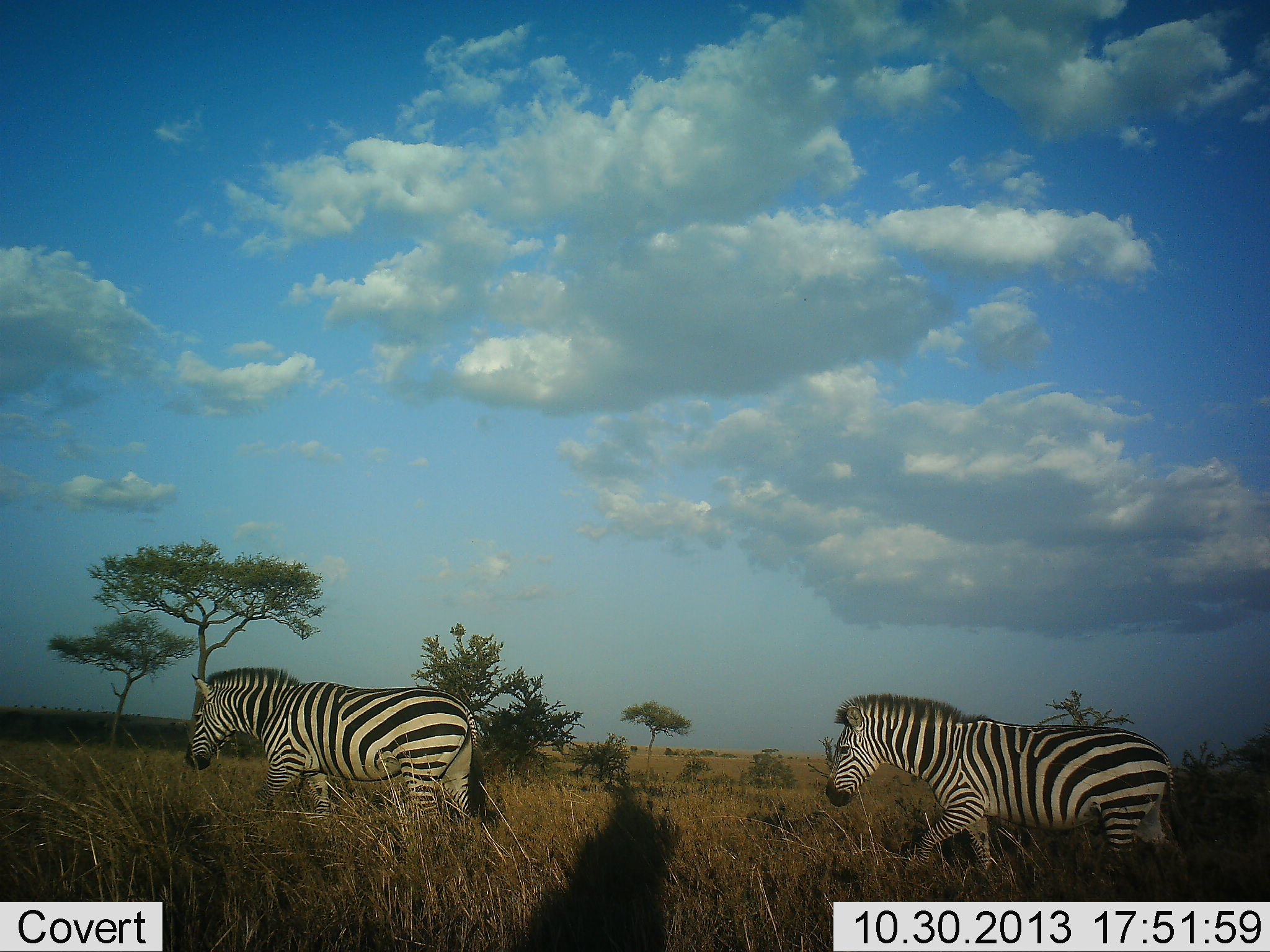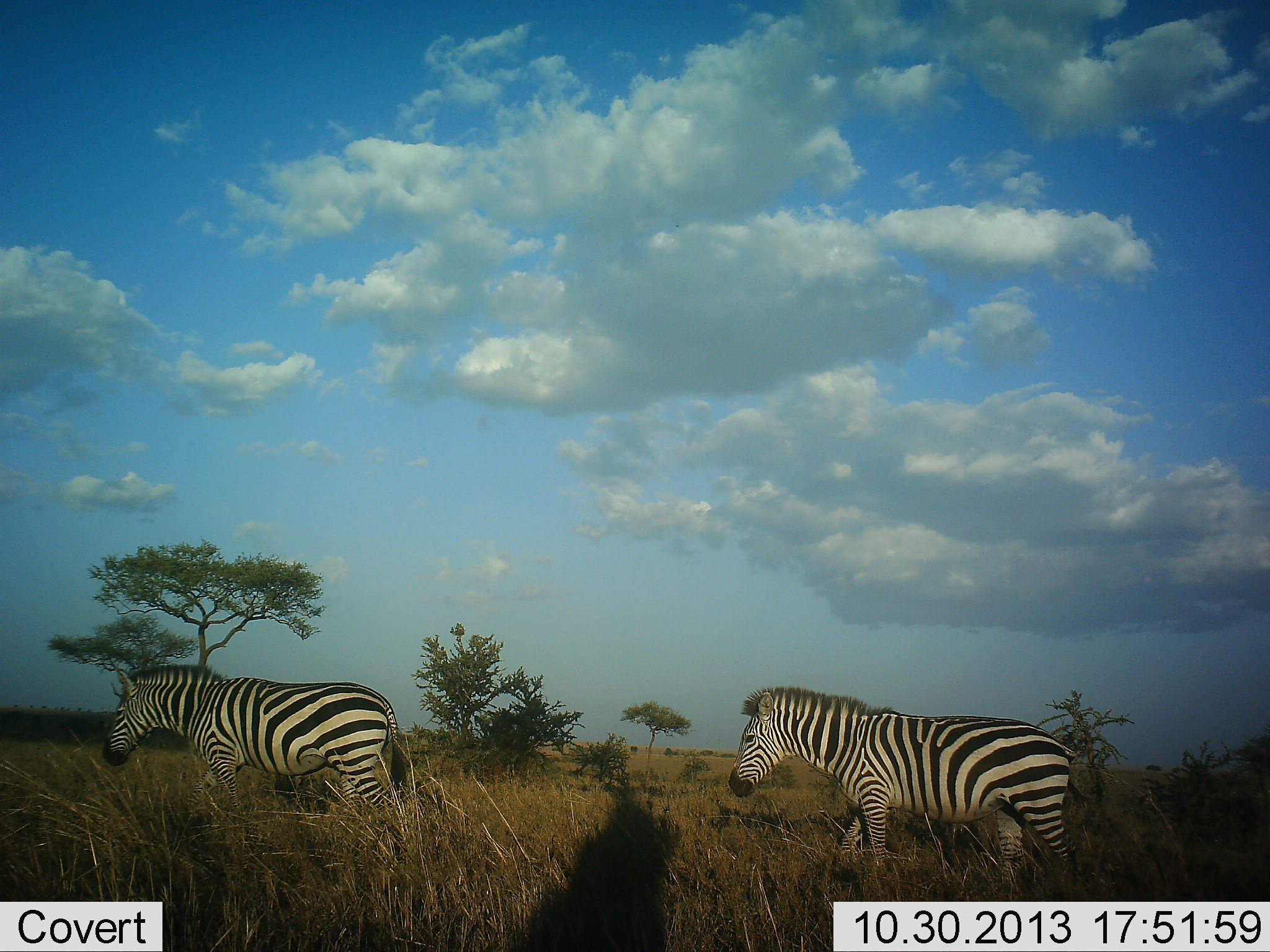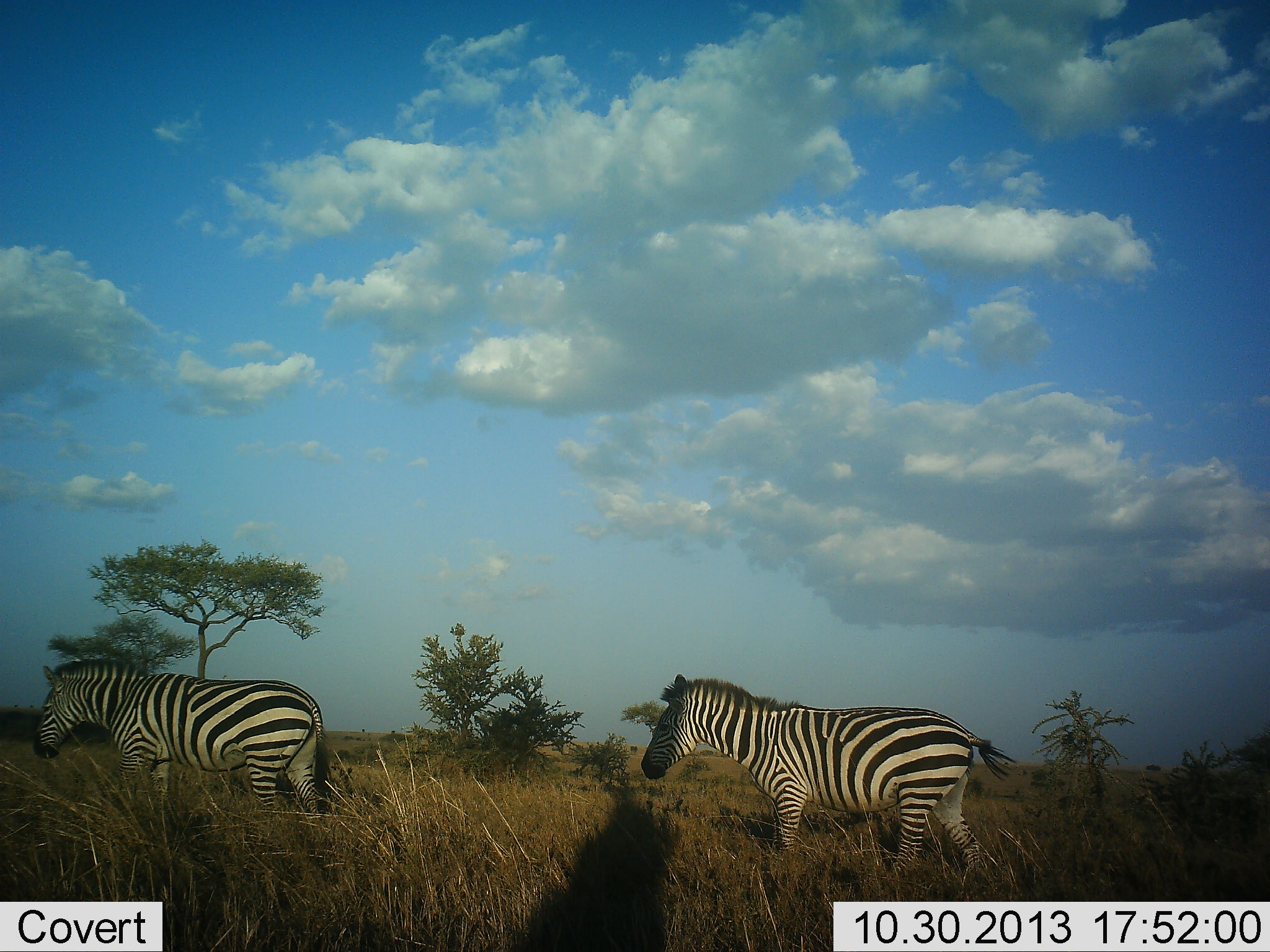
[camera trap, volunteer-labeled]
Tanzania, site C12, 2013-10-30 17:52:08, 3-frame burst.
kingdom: Animalia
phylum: Chordata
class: Mammalia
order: Perissodactyla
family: Equidae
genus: Equus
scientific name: Equus quagga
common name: plains zebra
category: zebra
Zebra (plains zebra) (Equus quagga), count 2. Behavior (volunteer vote fractions): standing 0%, resting 0%, moving 100%, interacting 0%. Young present (vote fraction): 0%. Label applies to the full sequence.